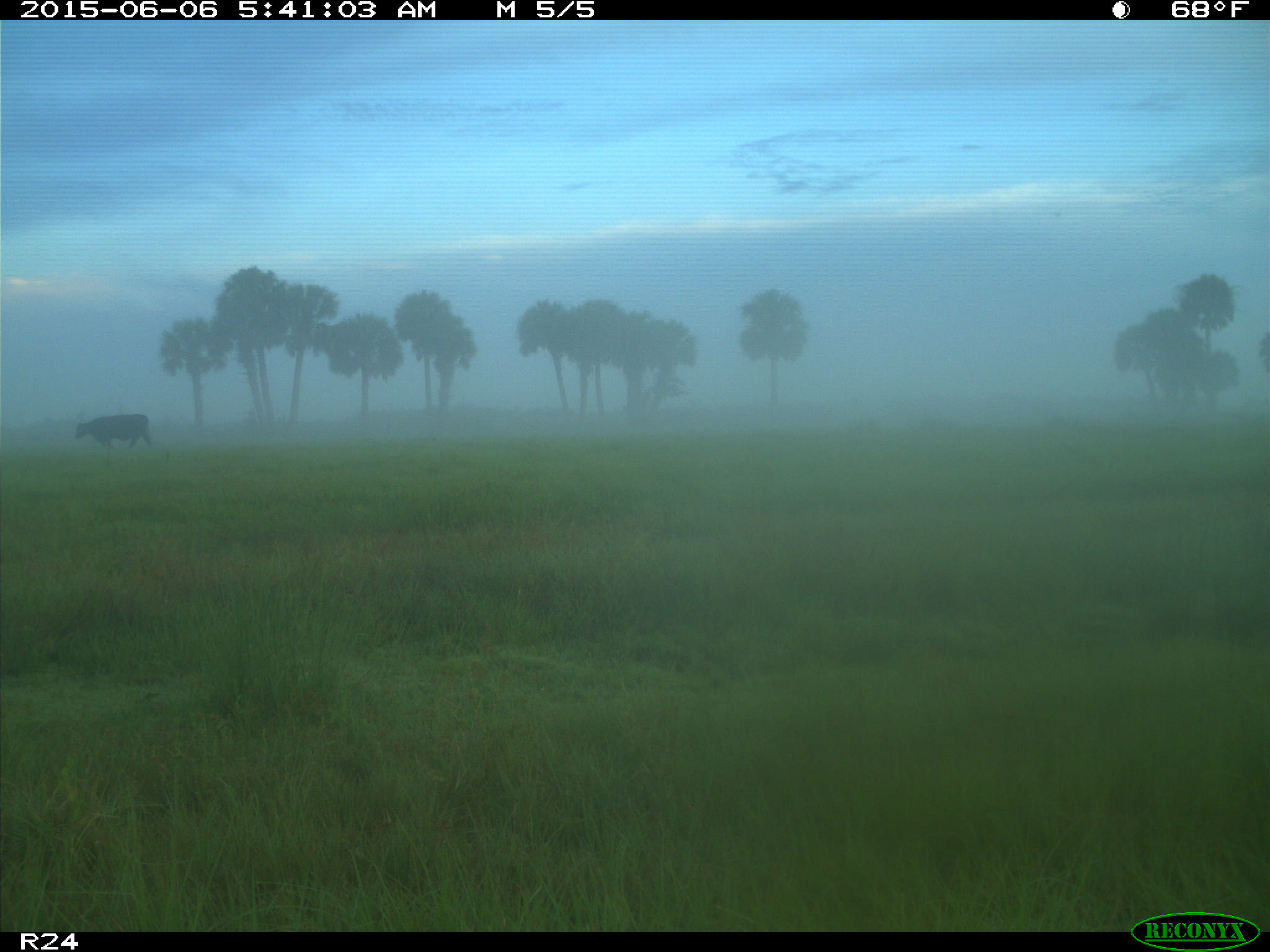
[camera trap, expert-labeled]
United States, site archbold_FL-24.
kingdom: Animalia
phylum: Chordata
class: Mammalia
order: Artiodactyla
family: Bovidae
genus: Bos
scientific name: Bos taurus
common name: domestic cow